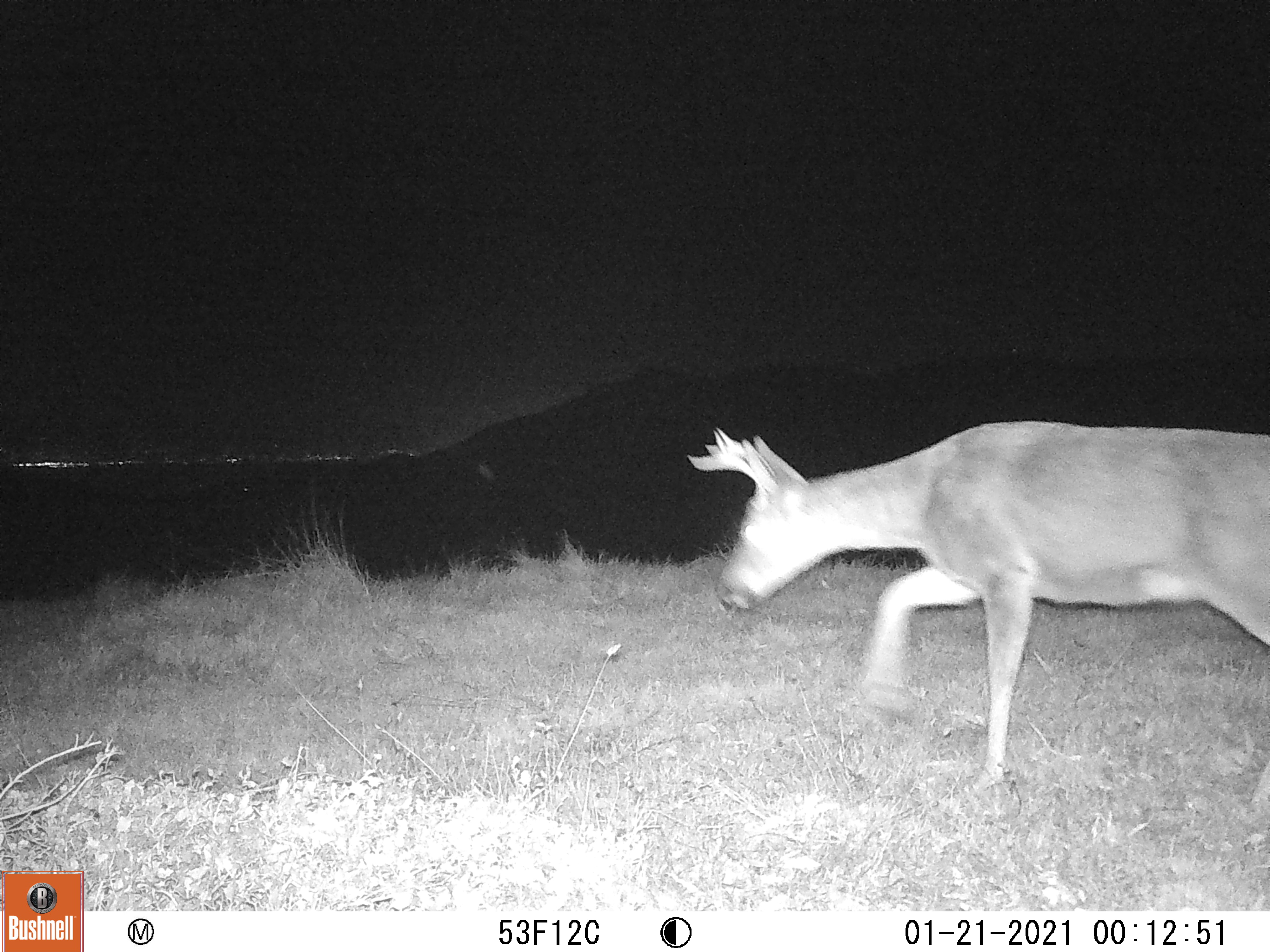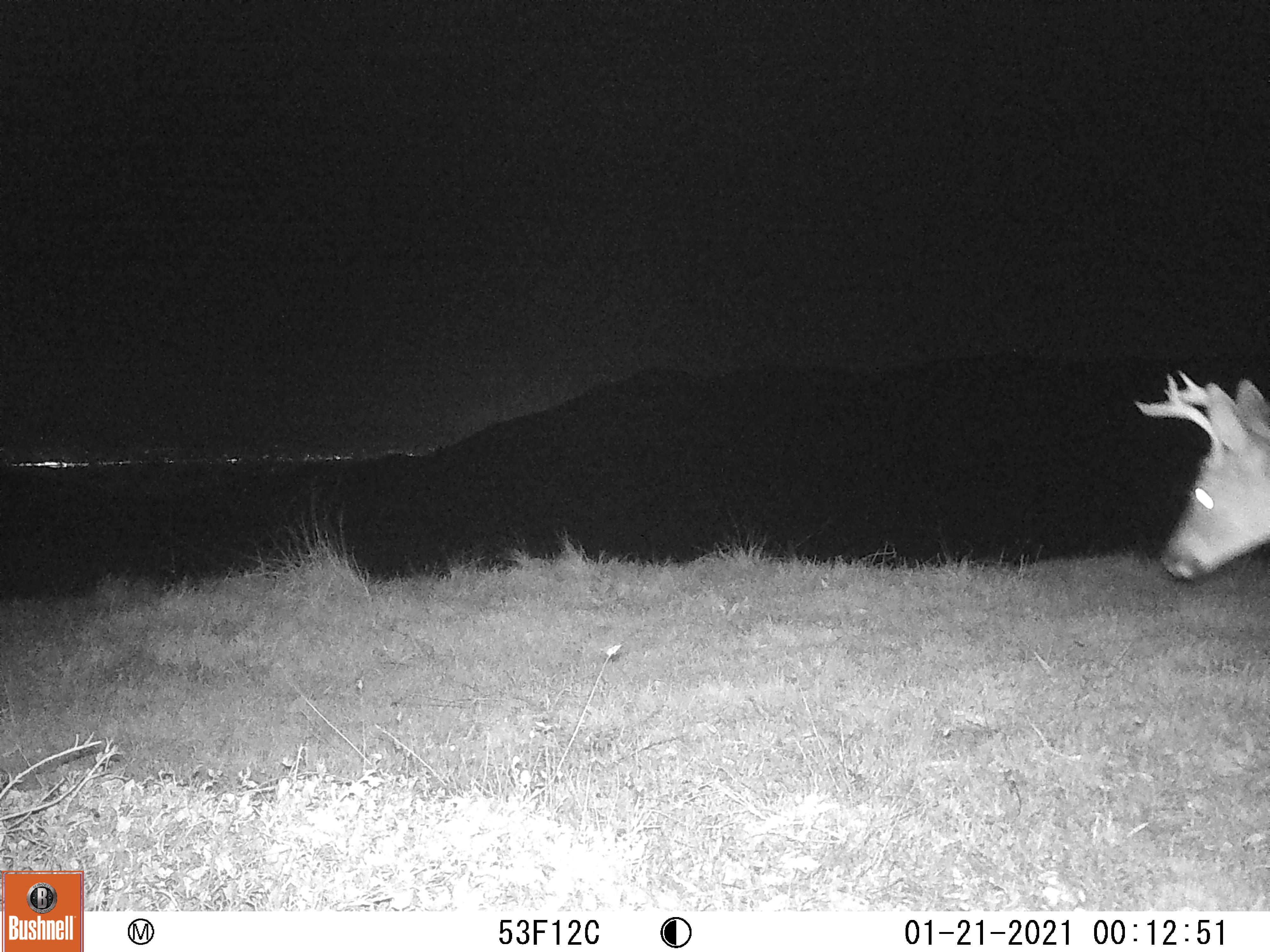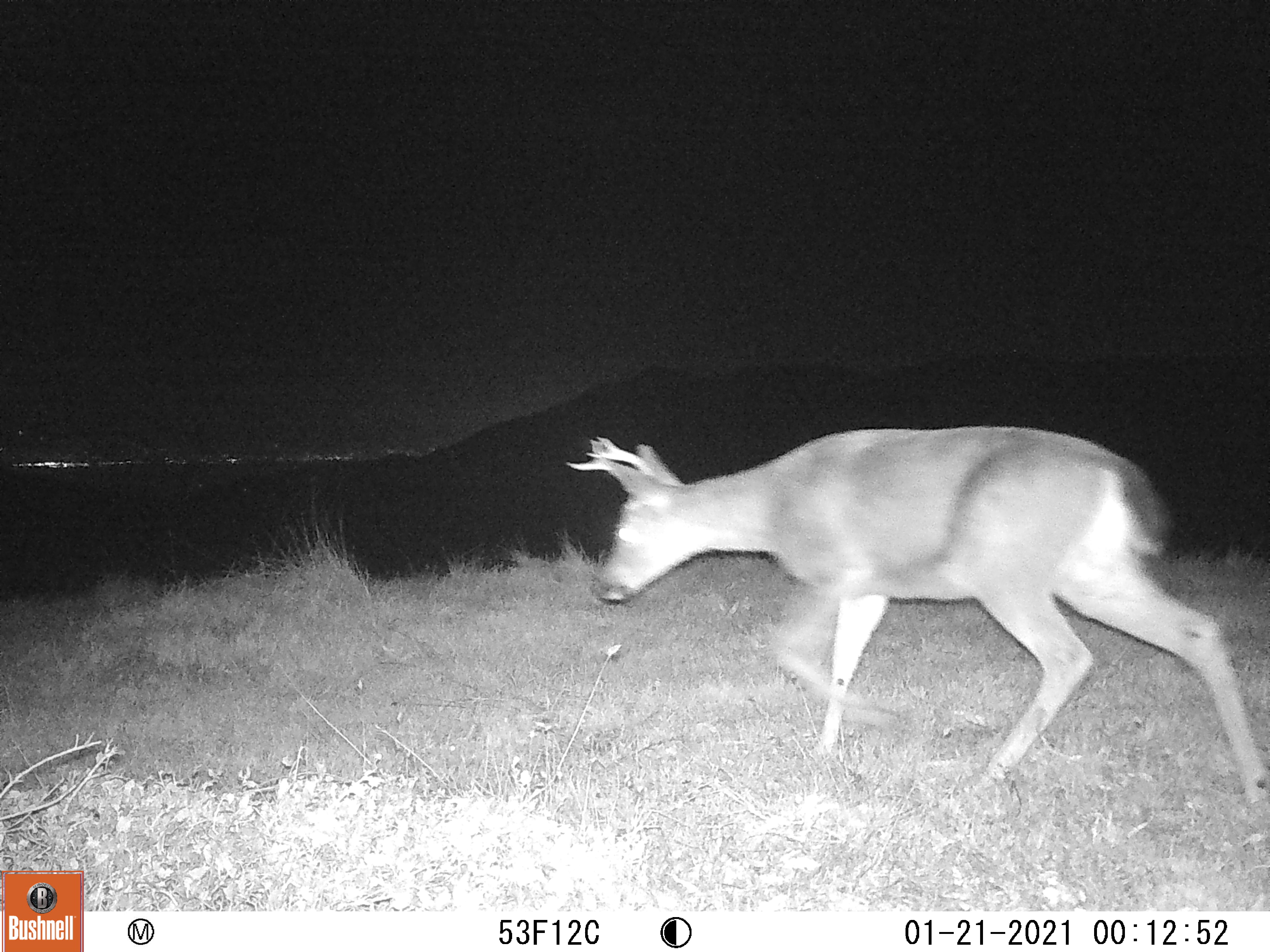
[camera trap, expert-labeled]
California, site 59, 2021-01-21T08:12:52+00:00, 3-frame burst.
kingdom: Animalia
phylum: Chordata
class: Mammalia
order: Artiodactyla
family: Cervidae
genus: Odocoileus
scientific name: Odocoileus hemionus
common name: mule deer